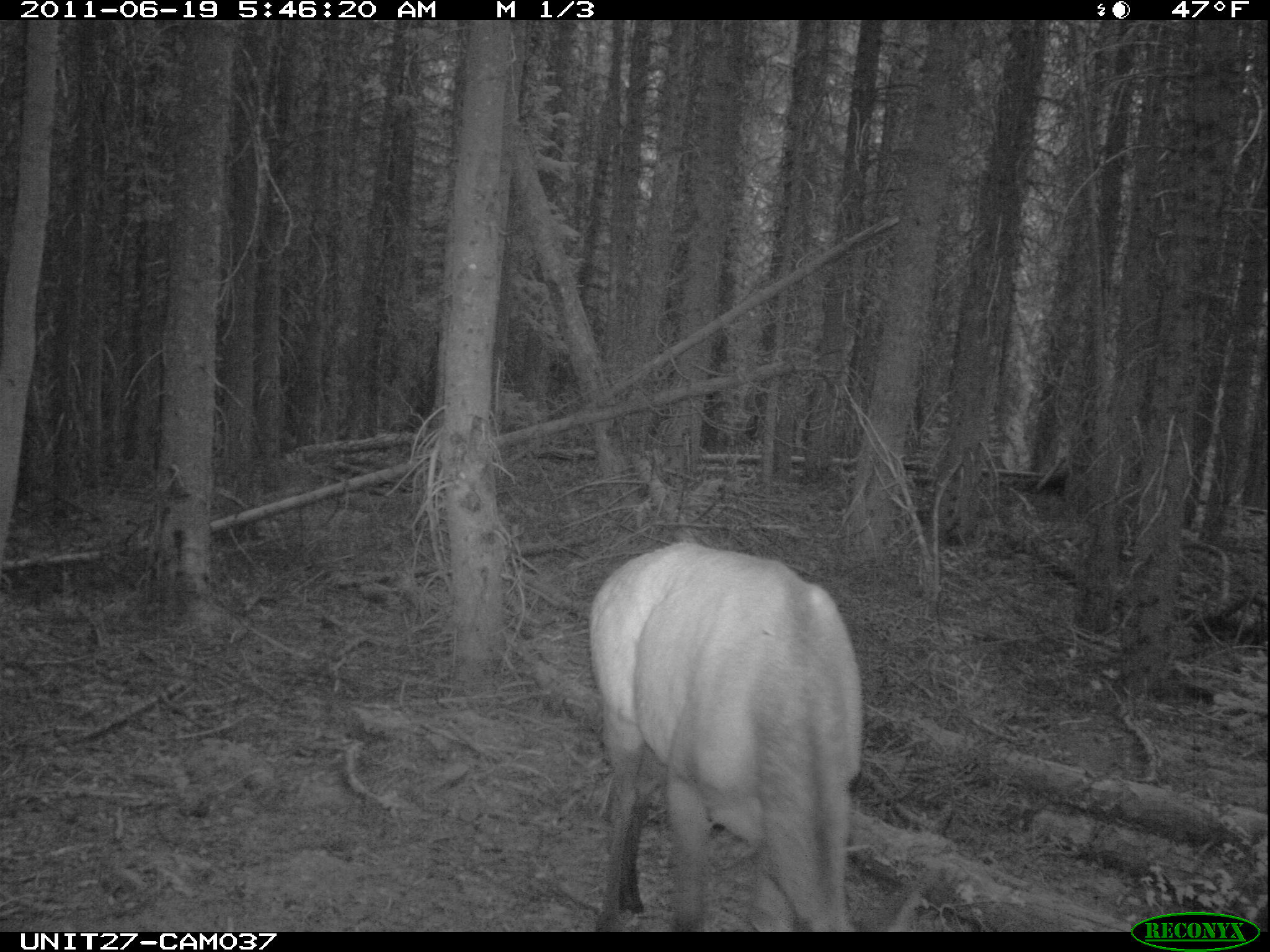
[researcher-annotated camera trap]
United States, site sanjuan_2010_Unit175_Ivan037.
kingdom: Animalia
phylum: Chordata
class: Mammalia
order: Artiodactyla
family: Cervidae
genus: Cervus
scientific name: Cervus elaphus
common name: red deer